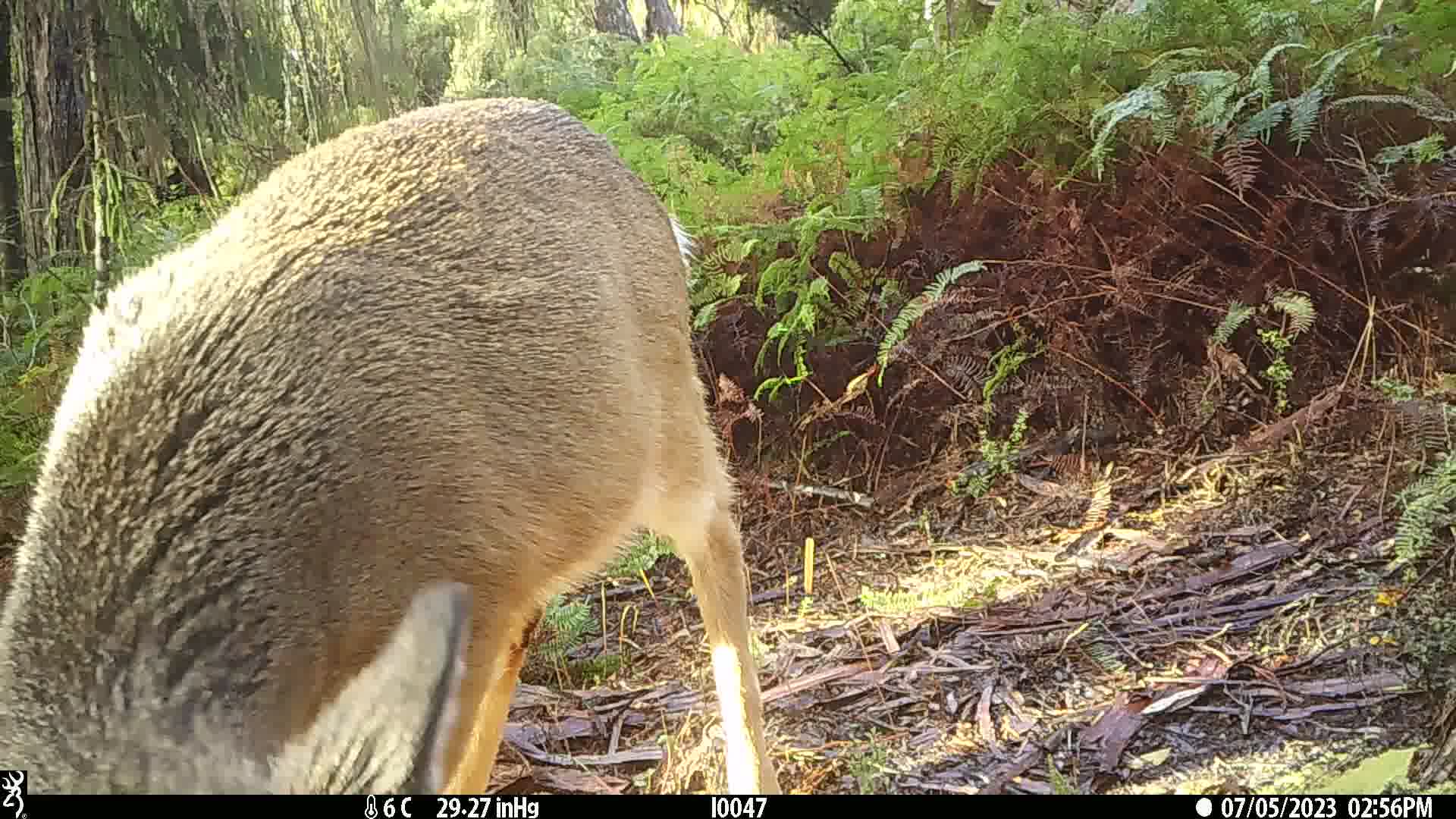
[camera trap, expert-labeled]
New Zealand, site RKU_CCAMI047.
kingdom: Animalia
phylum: Chordata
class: Mammalia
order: Artiodactyla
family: Cervidae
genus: Odocoileus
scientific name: Odocoileus virginianus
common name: white-tailed deer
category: white tailed deer